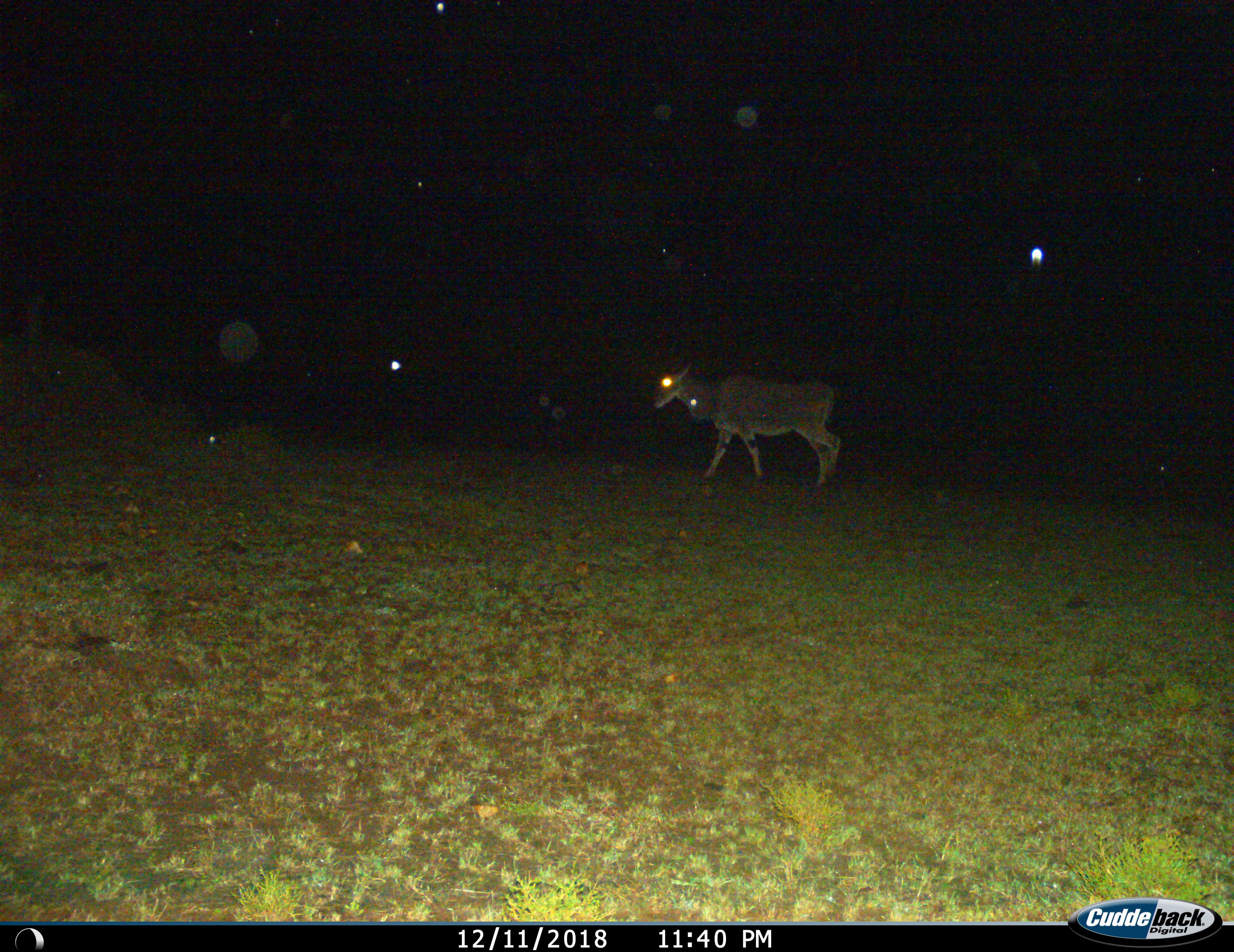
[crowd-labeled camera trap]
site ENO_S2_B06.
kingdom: Animalia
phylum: Chordata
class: Mammalia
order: Artiodactyla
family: Bovidae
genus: Tragelaphus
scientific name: Tragelaphus oryx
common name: eland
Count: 1.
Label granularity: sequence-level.